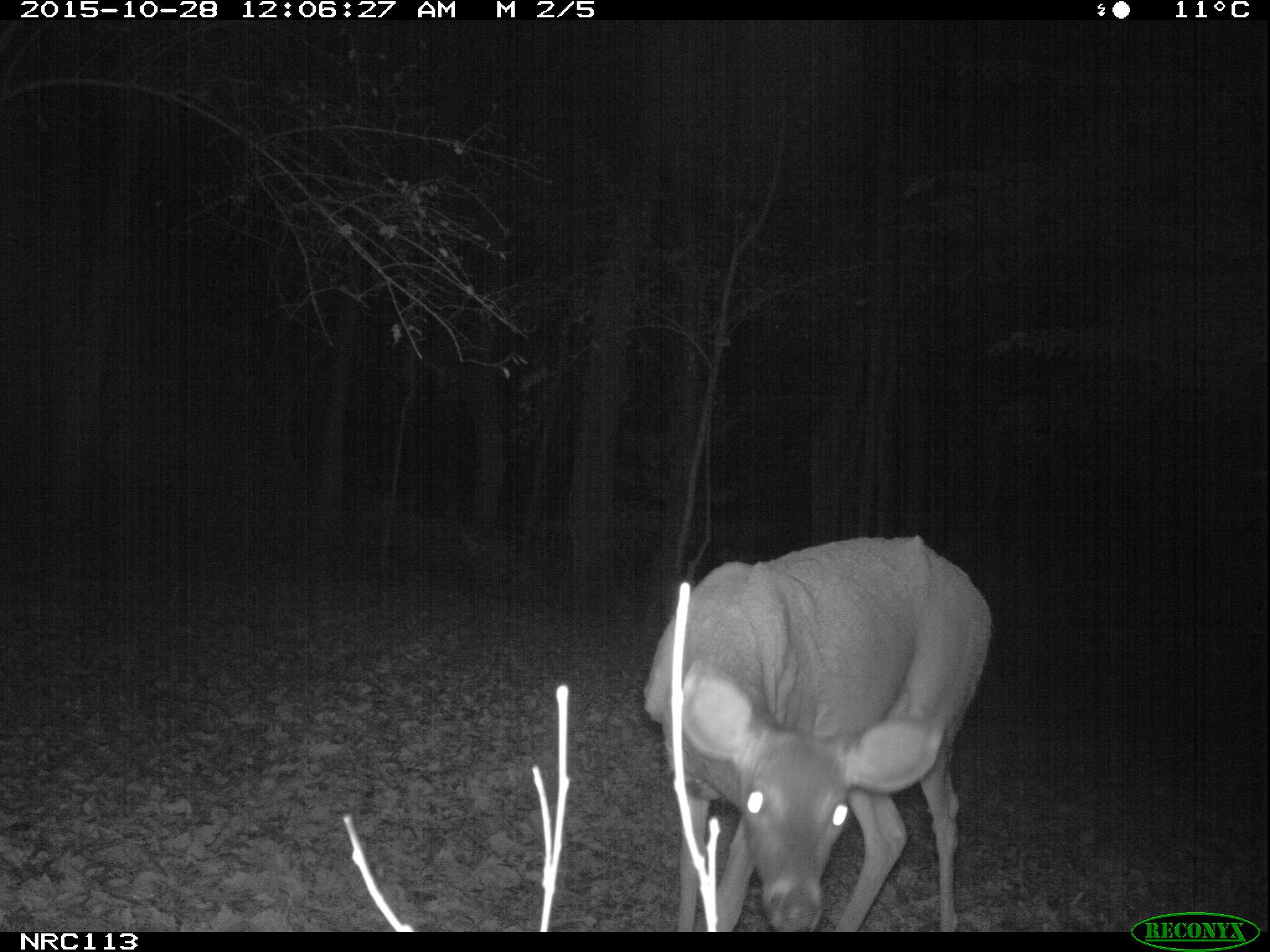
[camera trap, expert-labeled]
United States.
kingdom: Animalia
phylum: Chordata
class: Mammalia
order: Artiodactyla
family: Cervidae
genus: Odocoileus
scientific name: Odocoileus virginianus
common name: white-tailed deer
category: White Tailed Deer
White Tailed Deer (white-tailed deer) (Odocoileus virginianus).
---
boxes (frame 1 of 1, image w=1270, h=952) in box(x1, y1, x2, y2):
White Tailed Deer: box(630, 526, 996, 931)